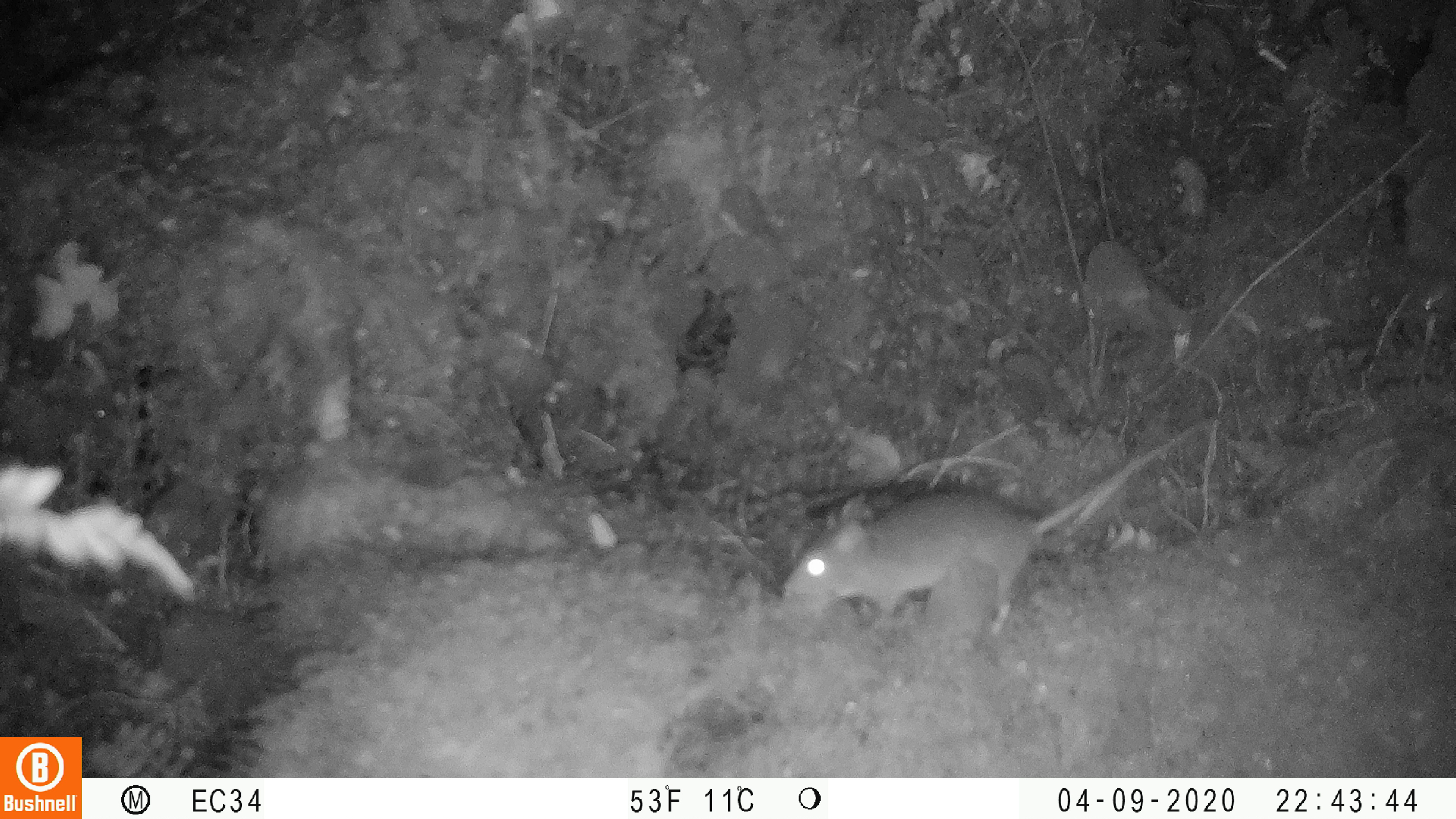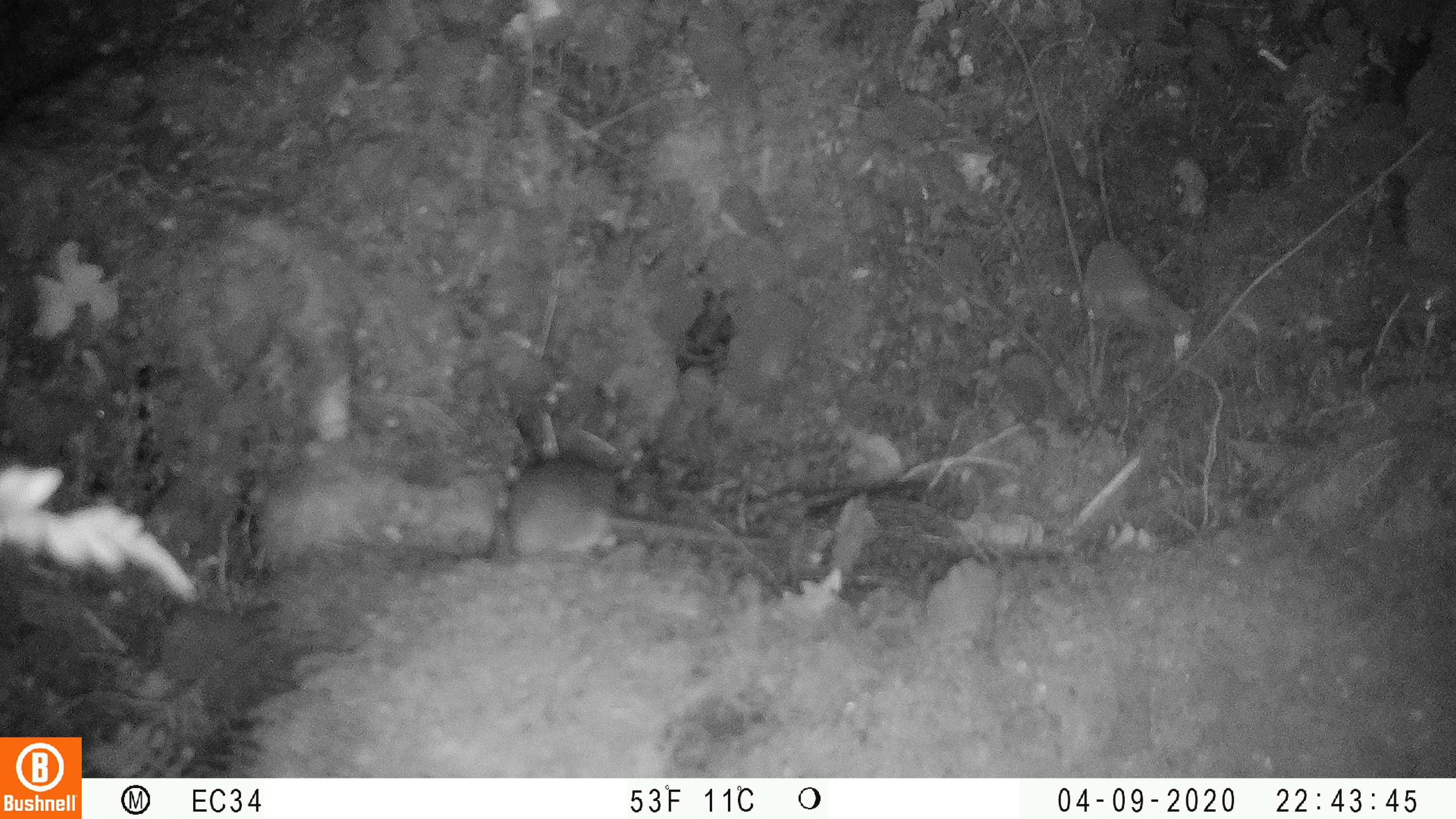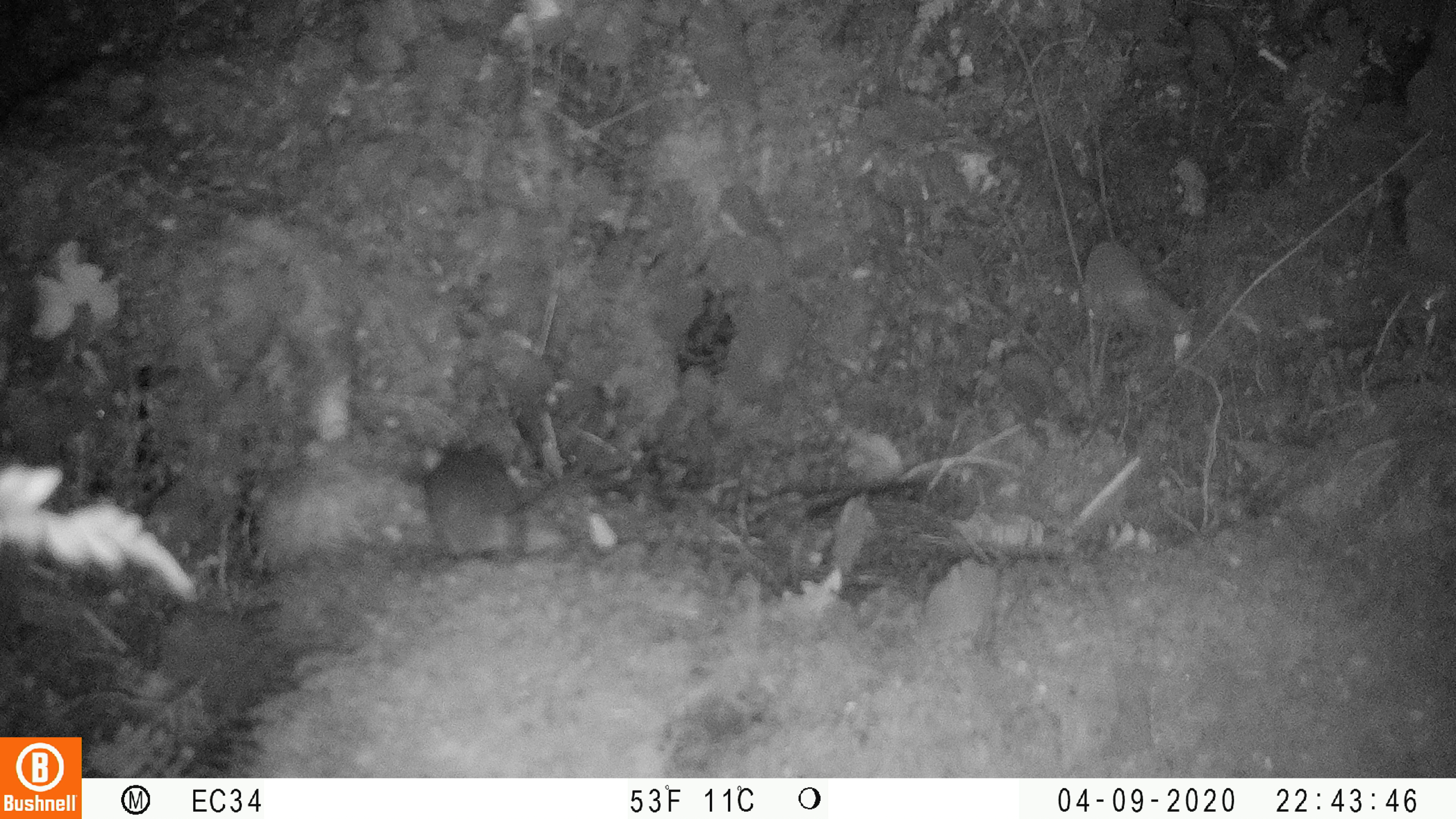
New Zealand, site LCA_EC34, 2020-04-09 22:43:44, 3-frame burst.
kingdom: Animalia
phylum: Chordata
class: Mammalia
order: Rodentia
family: Muridae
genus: Rattus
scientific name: Rattus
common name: rat